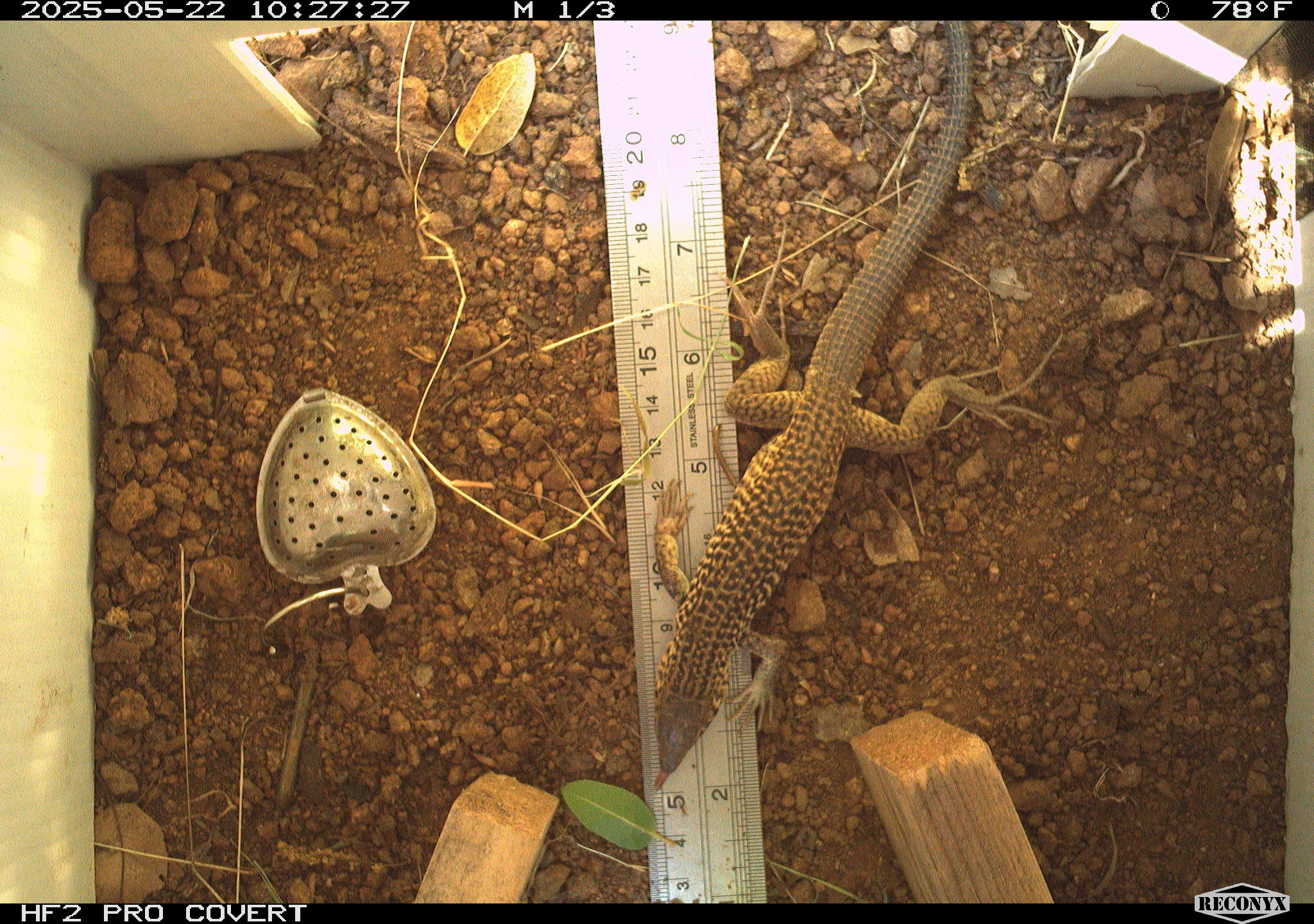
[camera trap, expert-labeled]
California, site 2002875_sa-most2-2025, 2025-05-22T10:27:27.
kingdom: Animalia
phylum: Chordata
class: Reptilia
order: Squamata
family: Teiidae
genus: Aspidoscelis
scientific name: Aspidoscelis tigris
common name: western whiptail